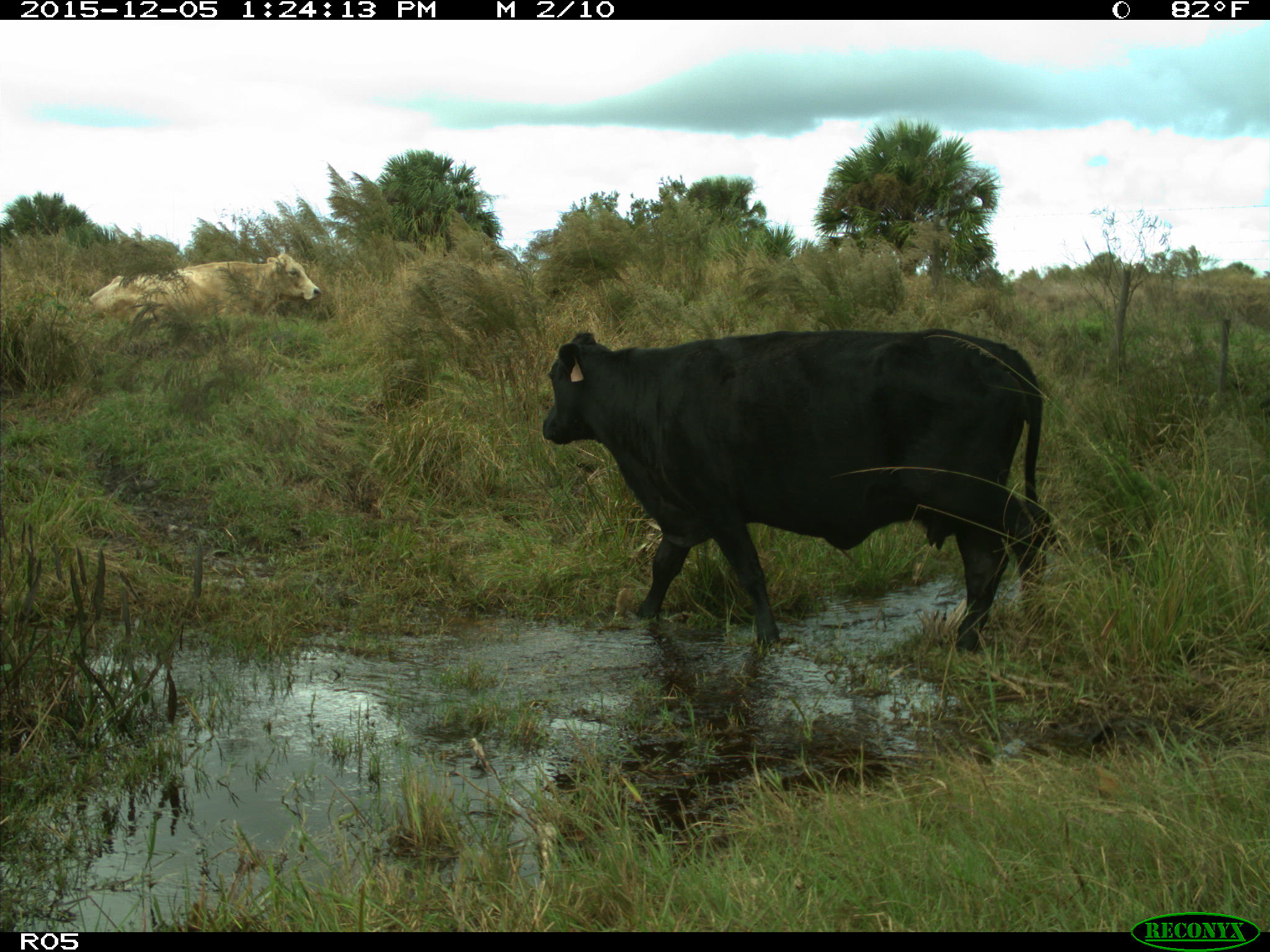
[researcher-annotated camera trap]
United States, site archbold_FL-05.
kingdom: Animalia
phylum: Chordata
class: Mammalia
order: Artiodactyla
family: Bovidae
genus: Bos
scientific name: Bos taurus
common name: domestic cow